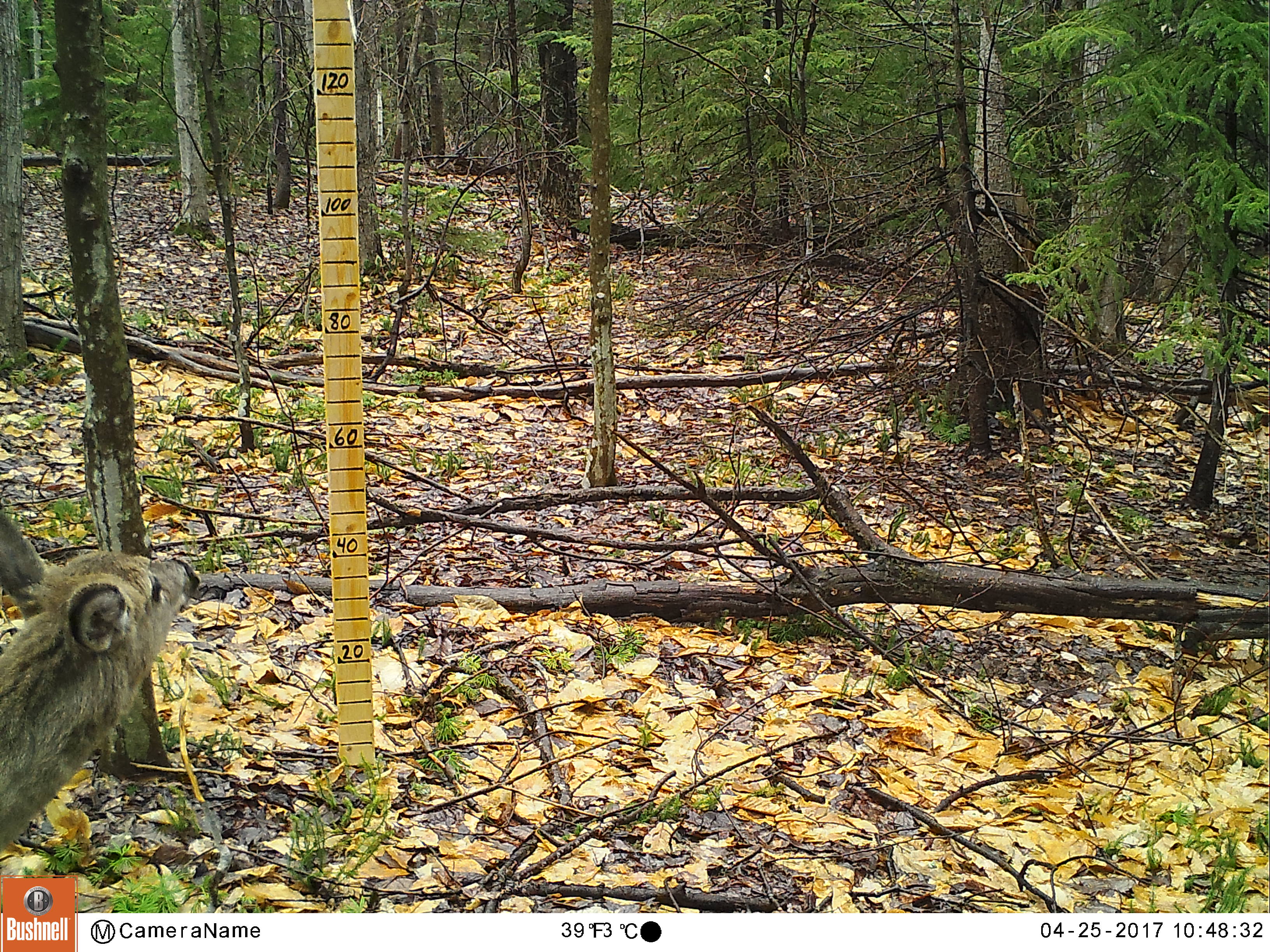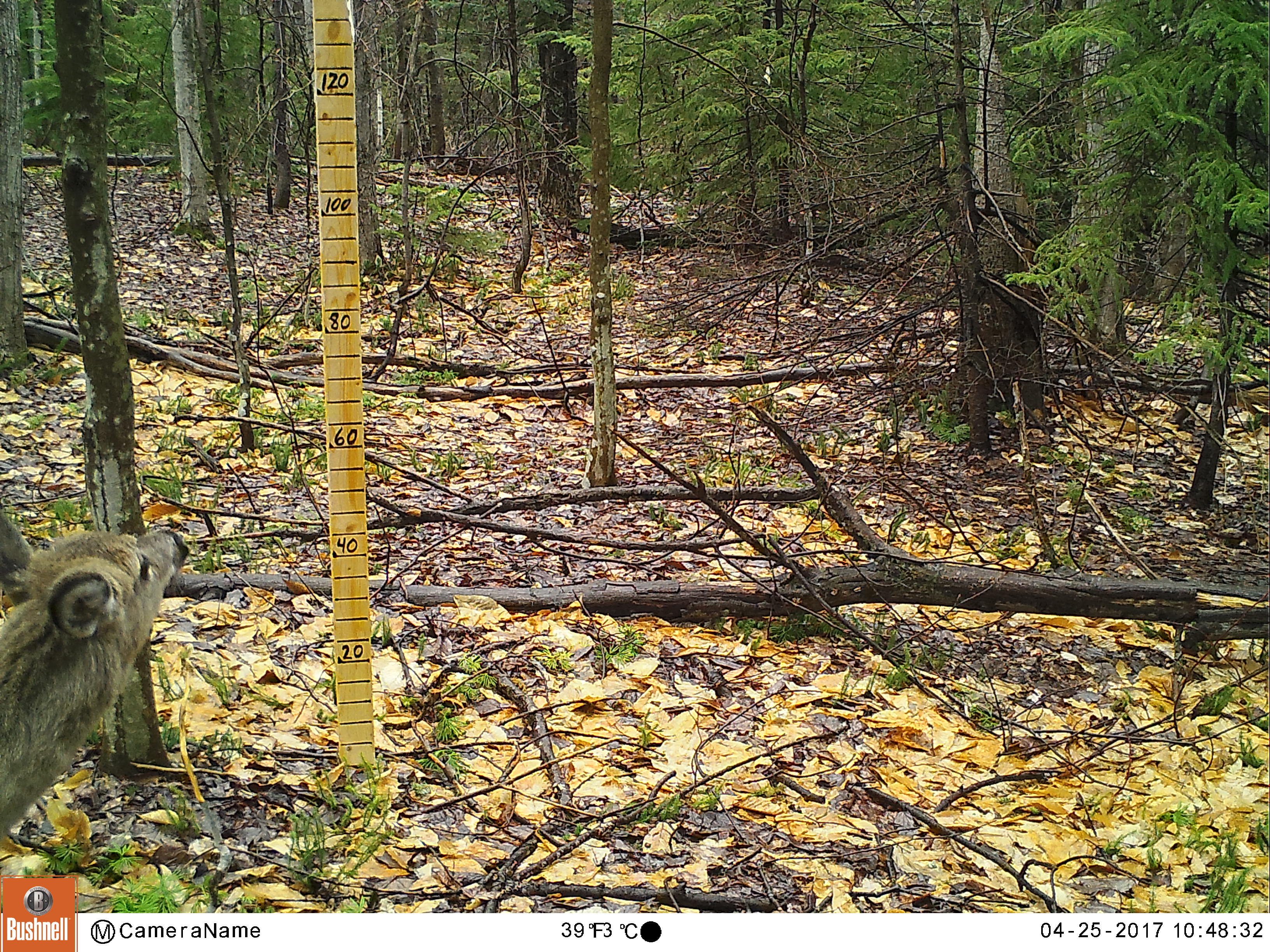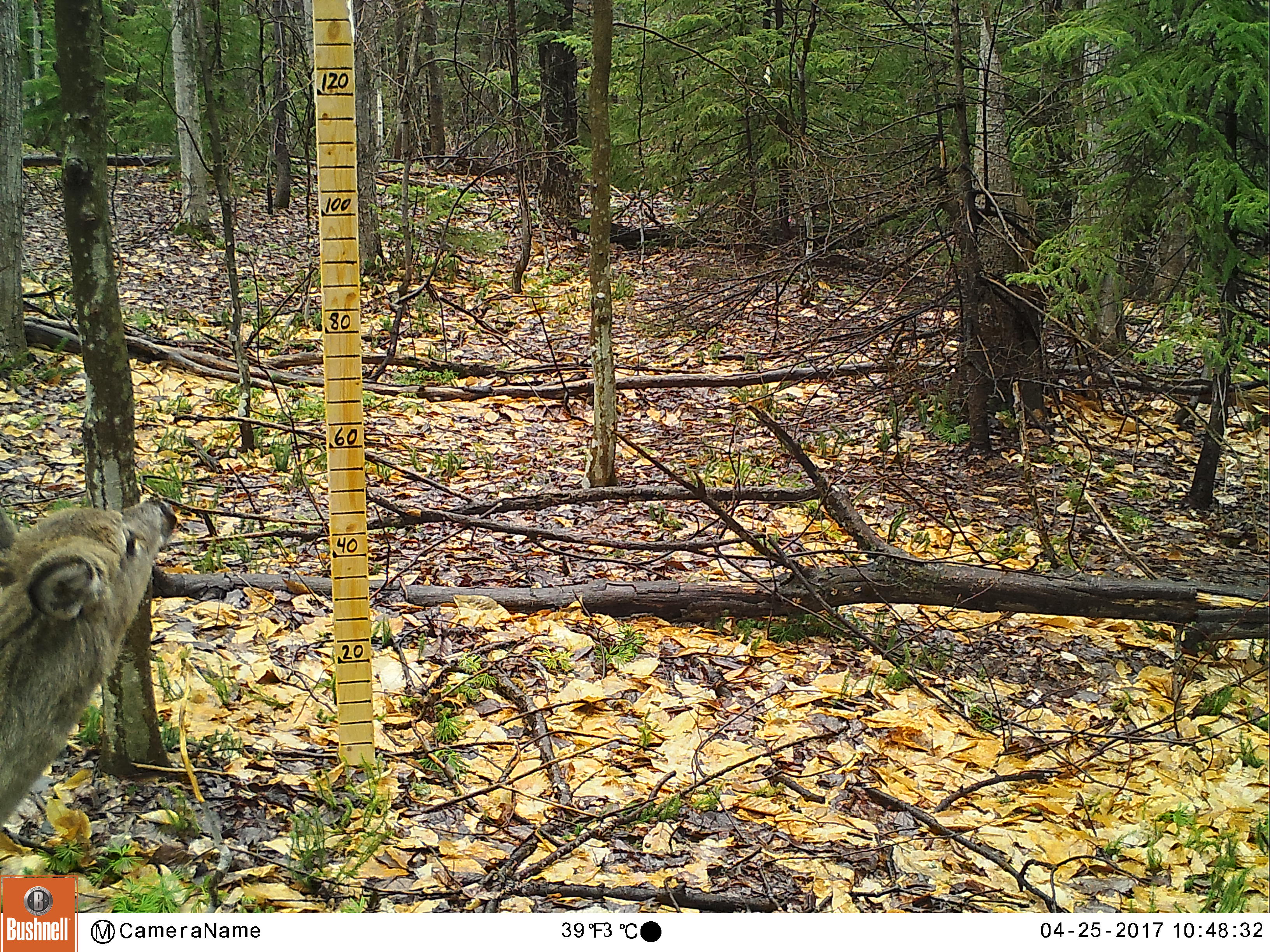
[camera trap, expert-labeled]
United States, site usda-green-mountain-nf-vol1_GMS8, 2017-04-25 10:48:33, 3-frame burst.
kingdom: Animalia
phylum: Chordata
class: Mammalia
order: Artiodactyla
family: Cervidae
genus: Odocoileus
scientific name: Odocoileus virginianus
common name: white-tailed deer